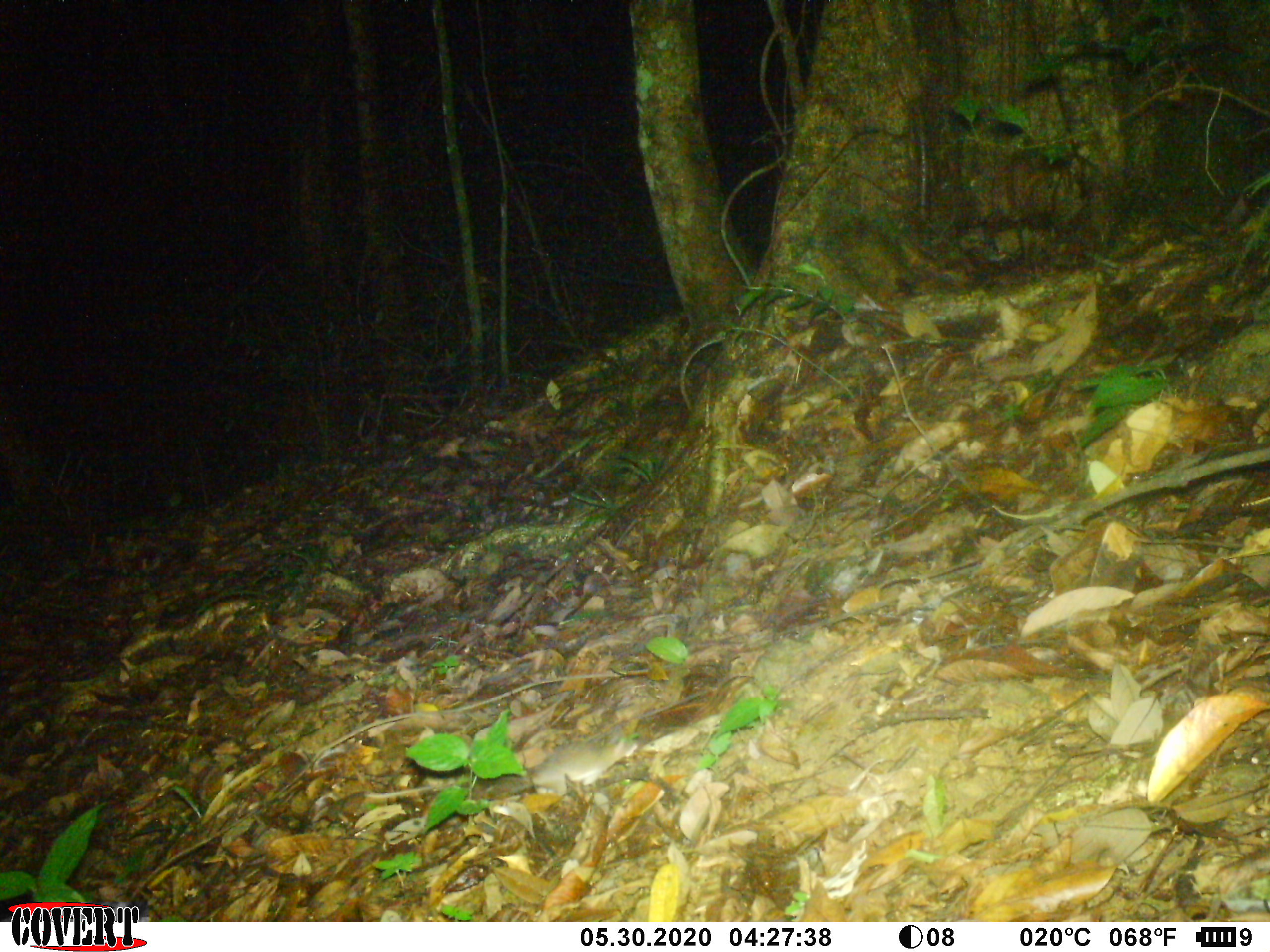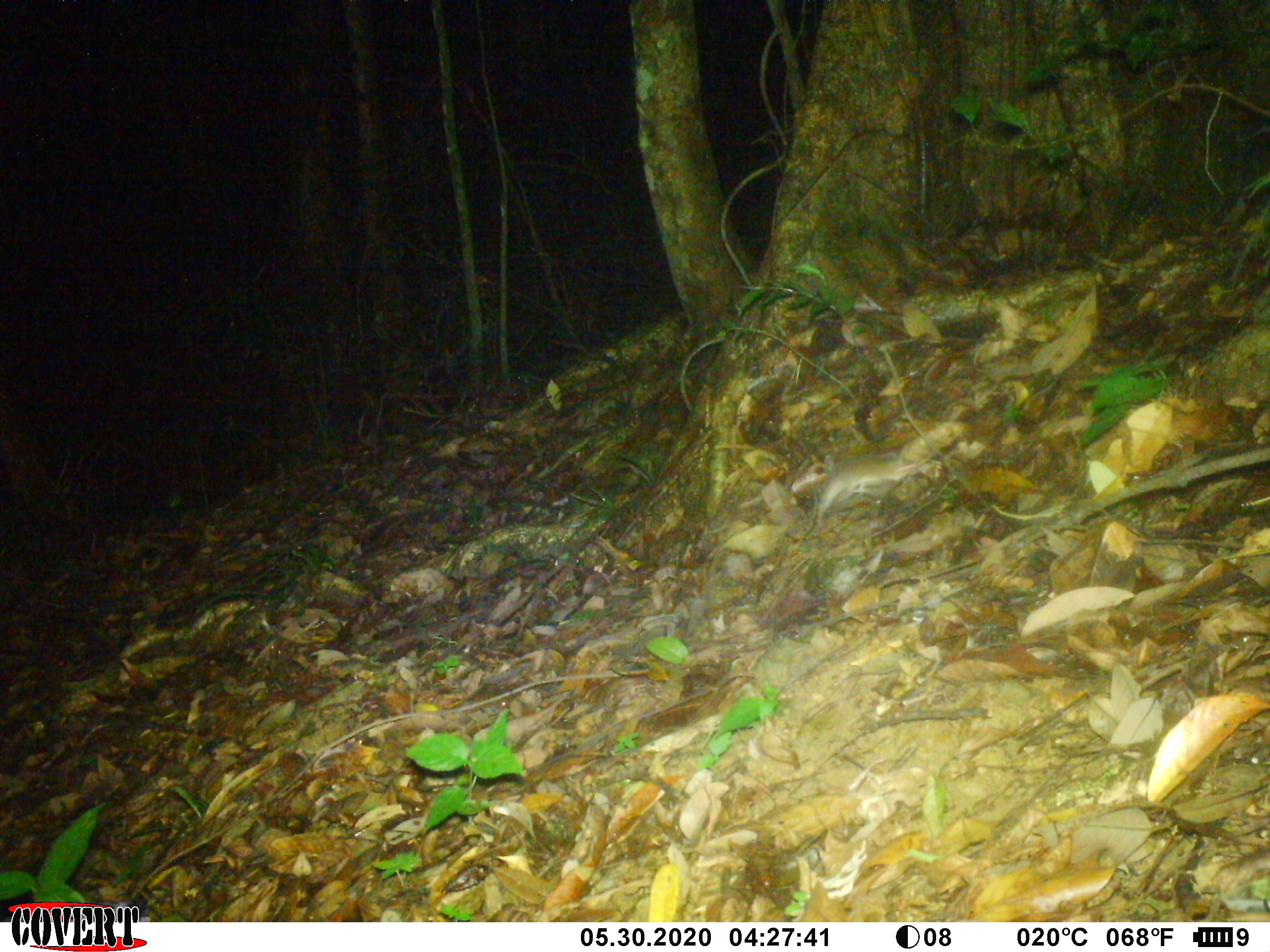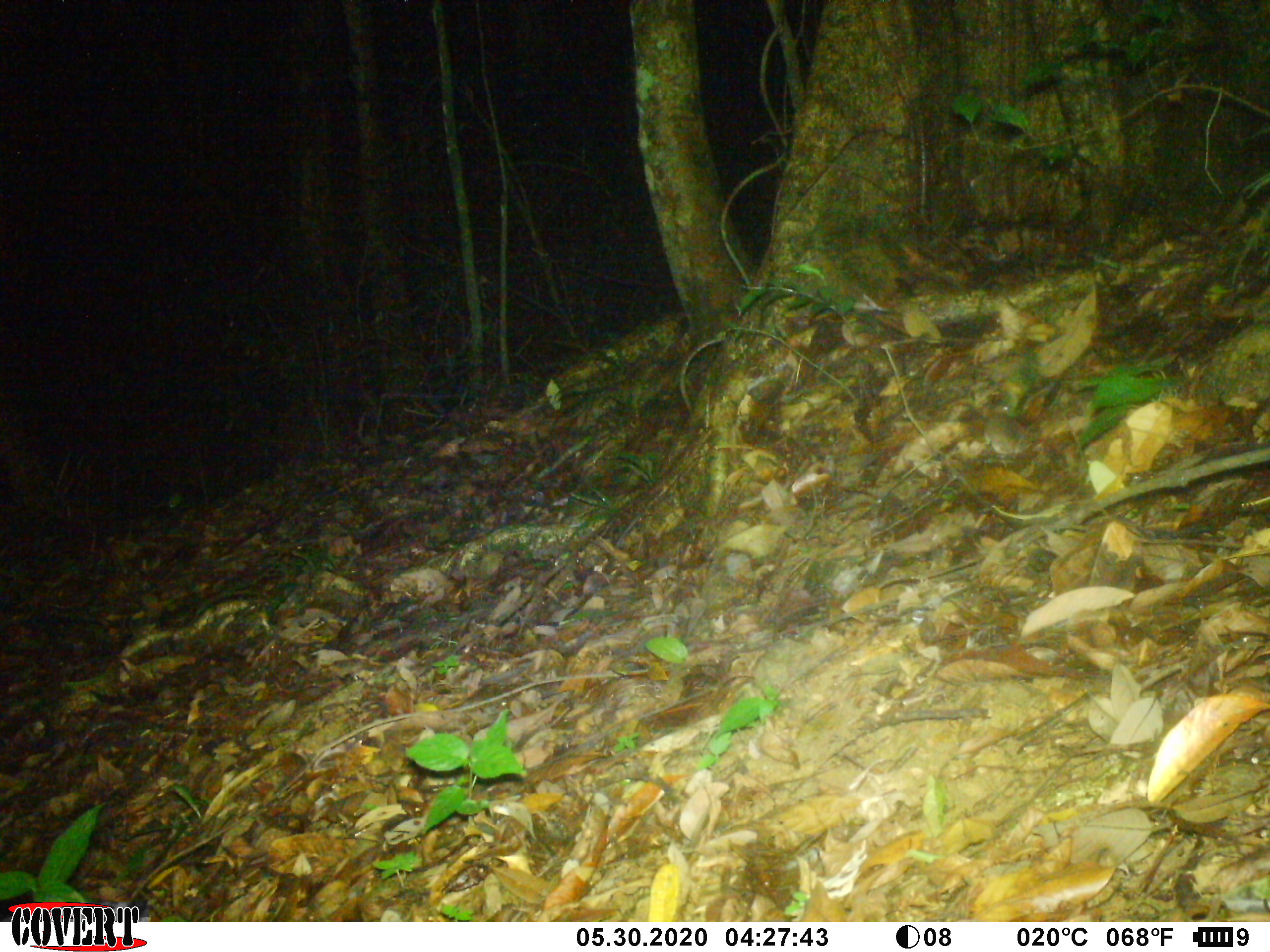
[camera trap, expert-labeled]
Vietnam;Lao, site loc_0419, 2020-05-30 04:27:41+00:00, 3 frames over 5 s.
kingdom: Animalia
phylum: Chordata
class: Mammalia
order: Rodentia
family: Muridae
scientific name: Muridae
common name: old-world mice and rats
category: unidentified murid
Unidentified murid (old-world mice and rats) (Muridae). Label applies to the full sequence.